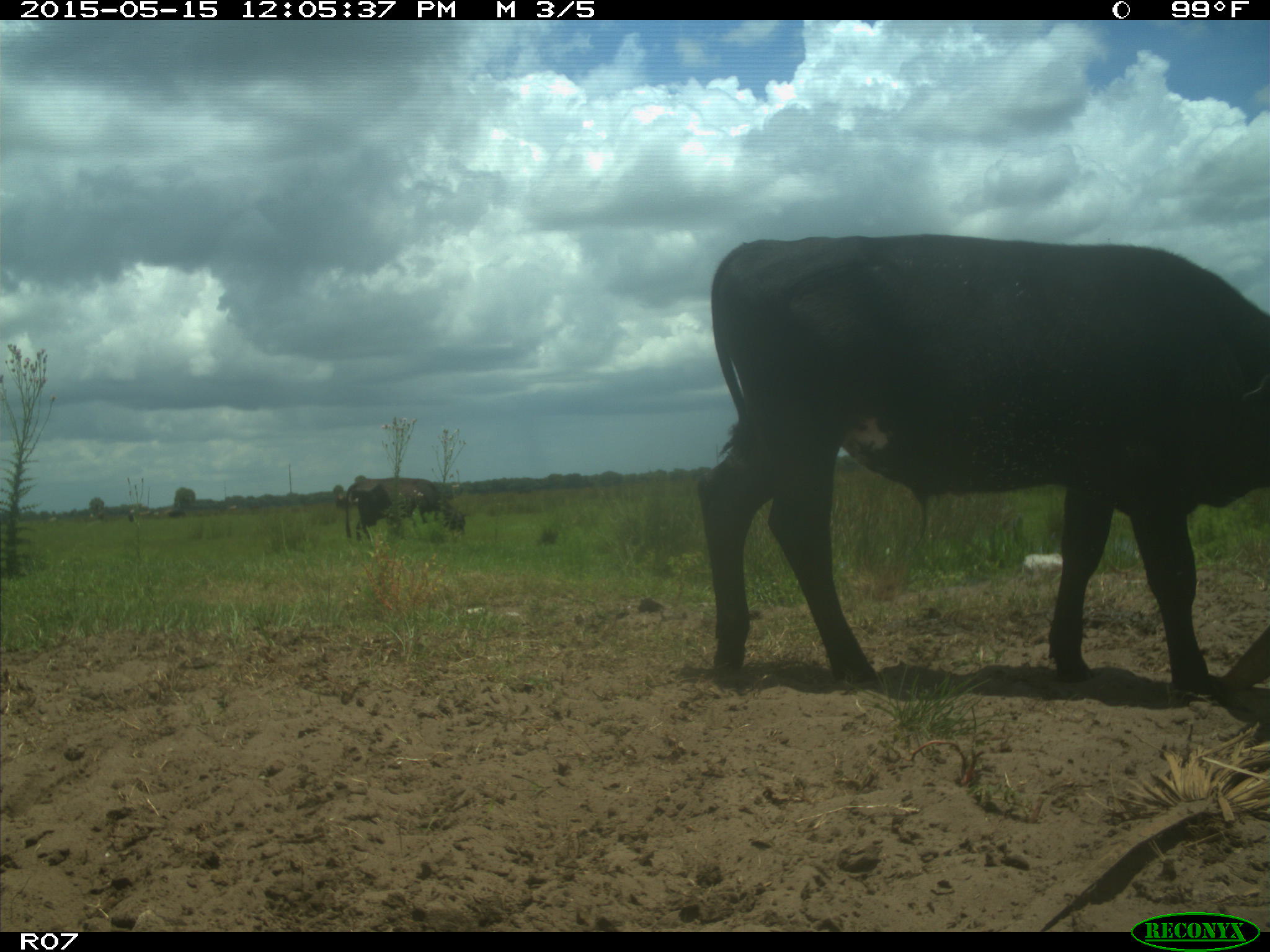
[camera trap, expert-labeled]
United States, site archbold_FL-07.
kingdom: Animalia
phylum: Chordata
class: Mammalia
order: Artiodactyla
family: Bovidae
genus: Bos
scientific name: Bos taurus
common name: domestic cow